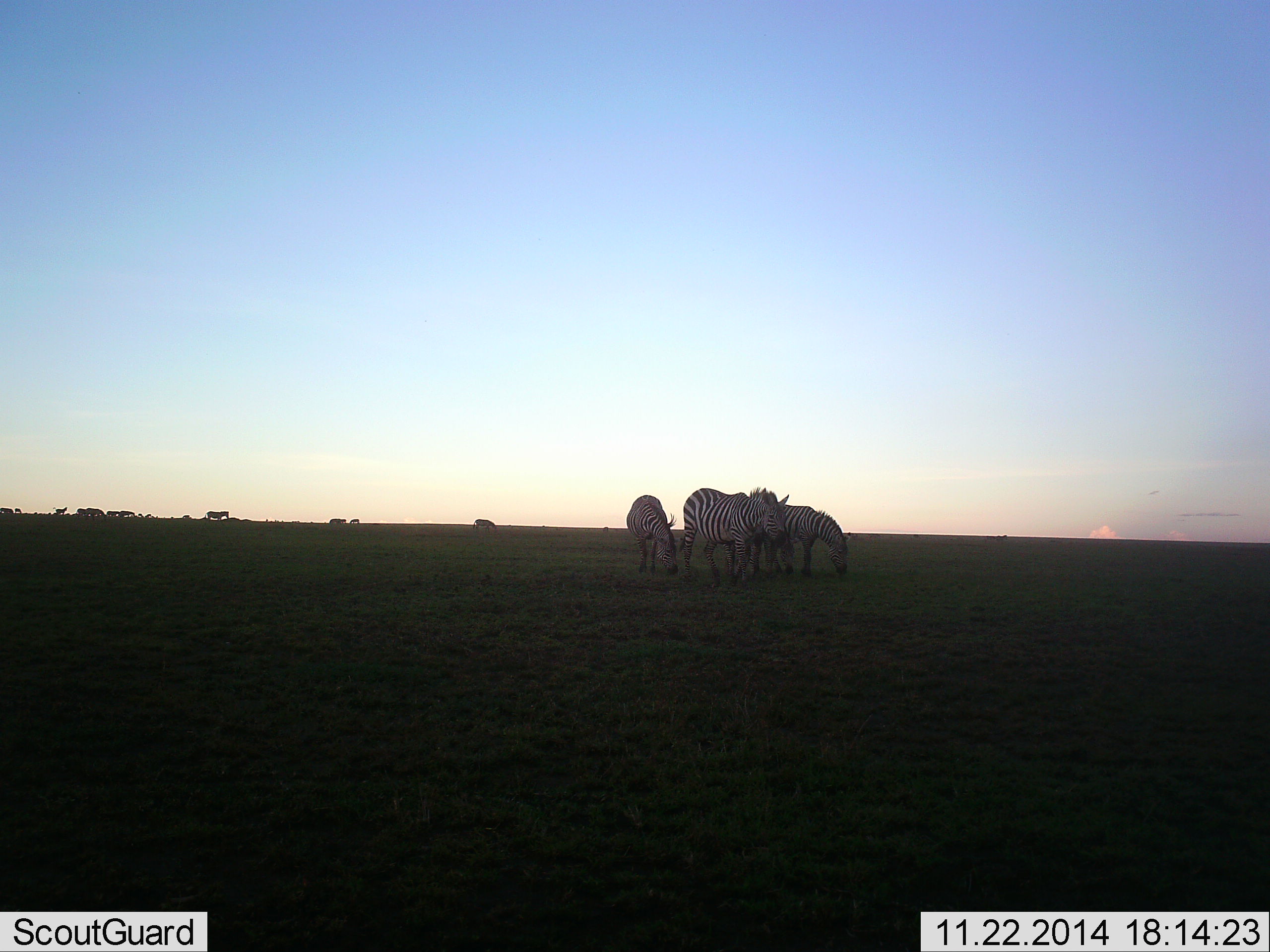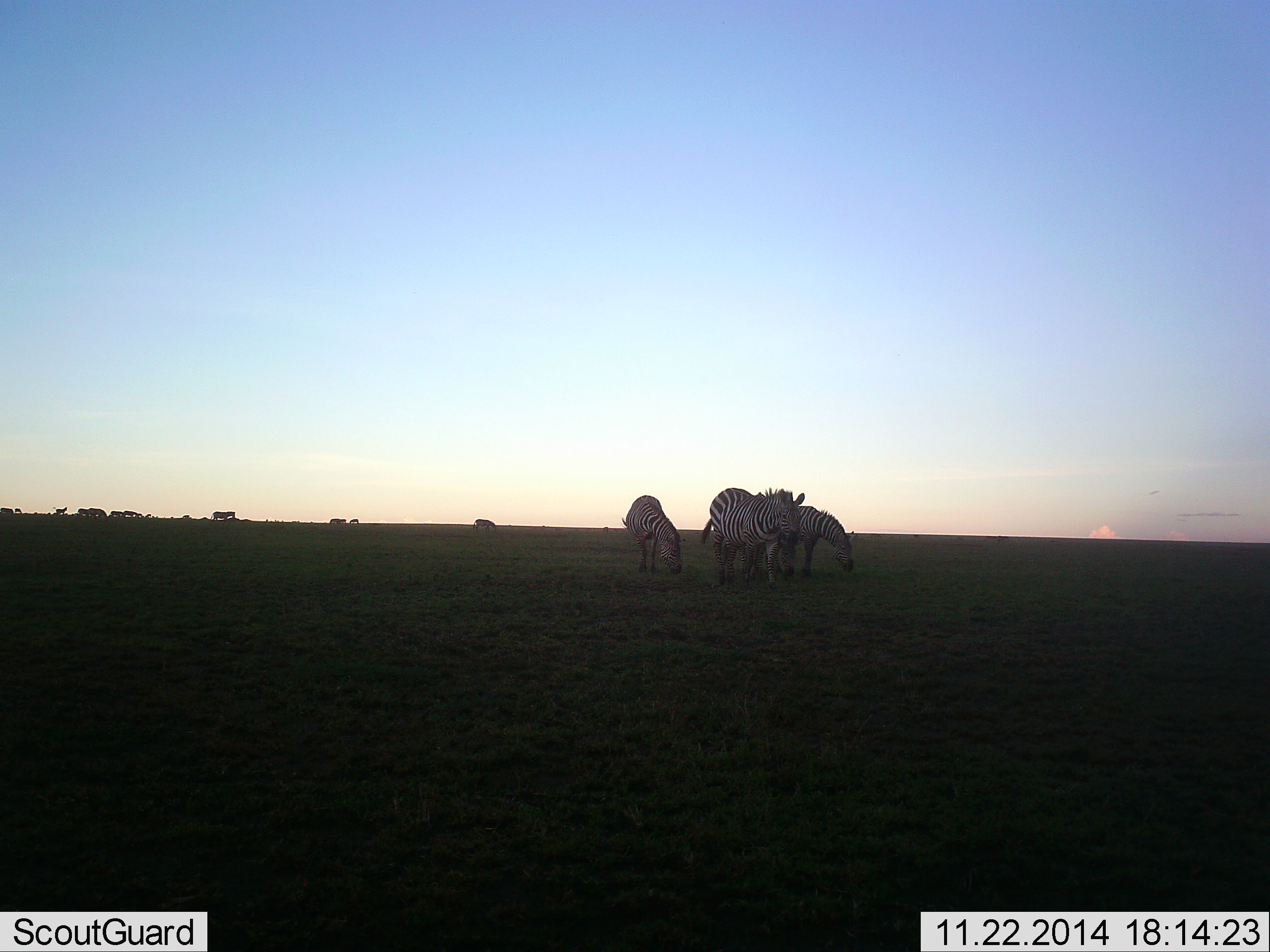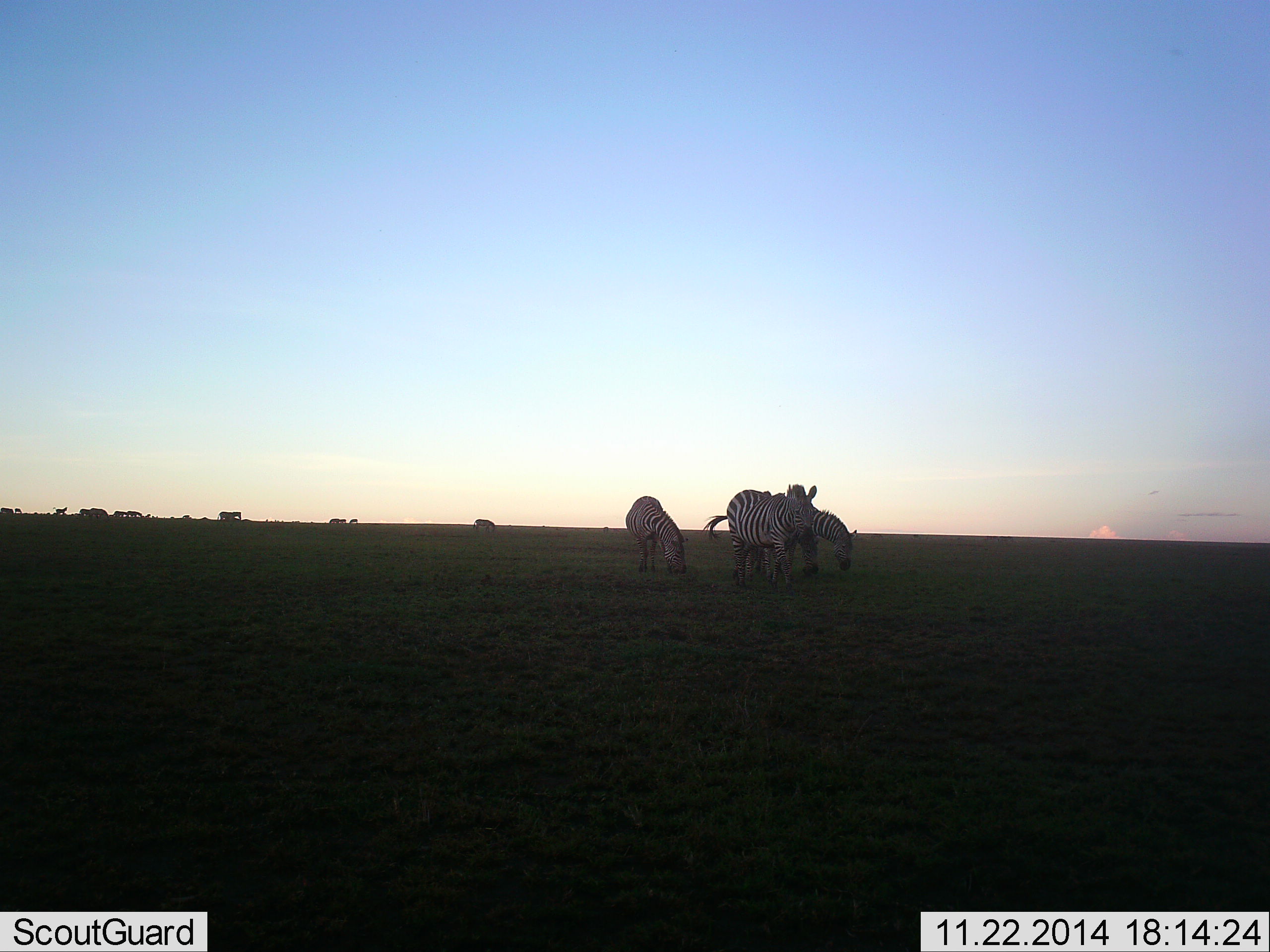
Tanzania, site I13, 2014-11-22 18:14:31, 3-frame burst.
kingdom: Animalia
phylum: Chordata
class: Mammalia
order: Perissodactyla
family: Equidae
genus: Equus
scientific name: Equus quagga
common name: plains zebra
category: zebra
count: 11-50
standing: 30%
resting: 10%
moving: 80%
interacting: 0%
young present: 0%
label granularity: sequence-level